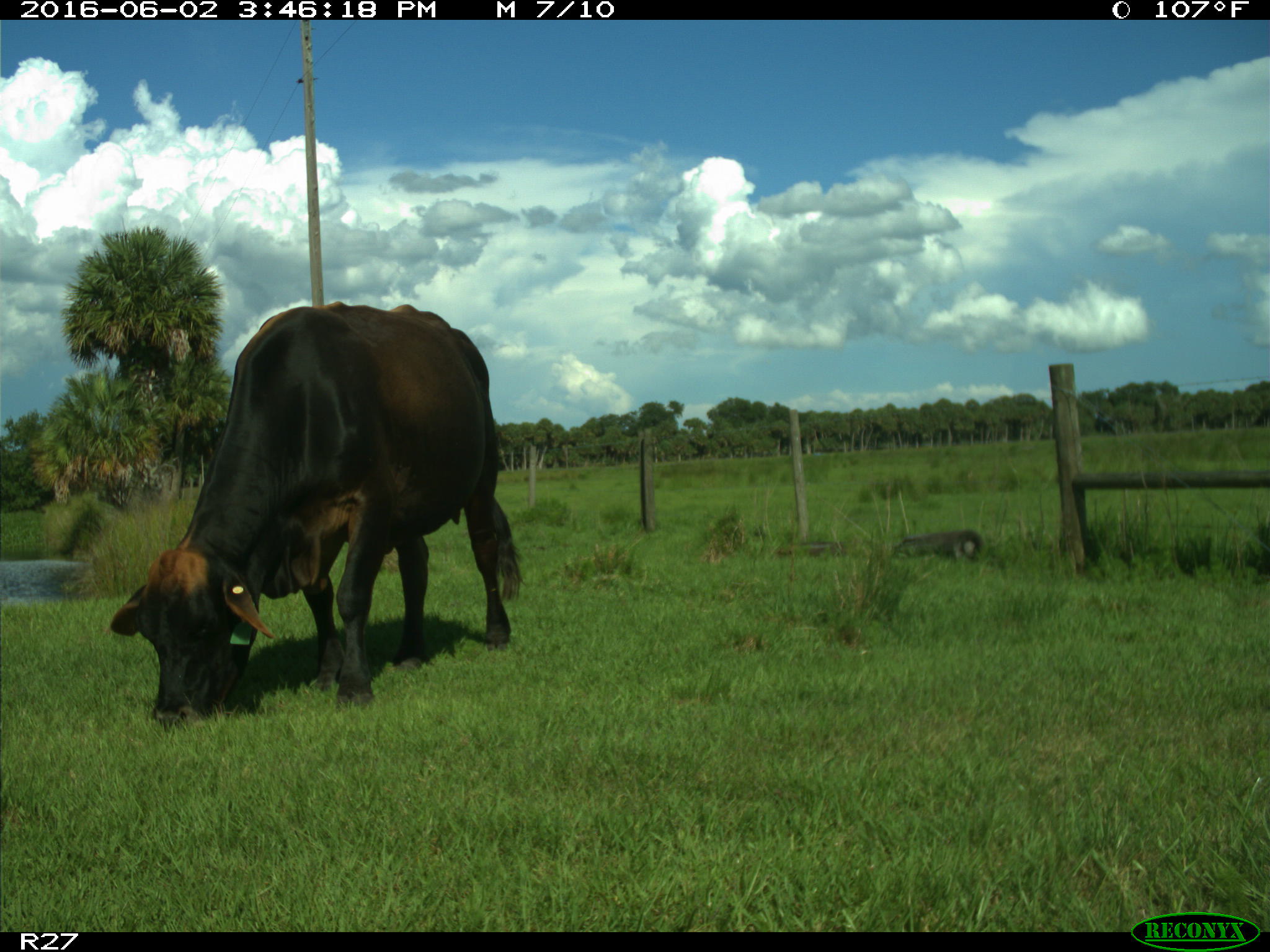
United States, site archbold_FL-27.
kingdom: Animalia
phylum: Chordata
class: Mammalia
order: Artiodactyla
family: Bovidae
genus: Bos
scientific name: Bos taurus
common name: domestic cow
Bos taurus (domestic cow).